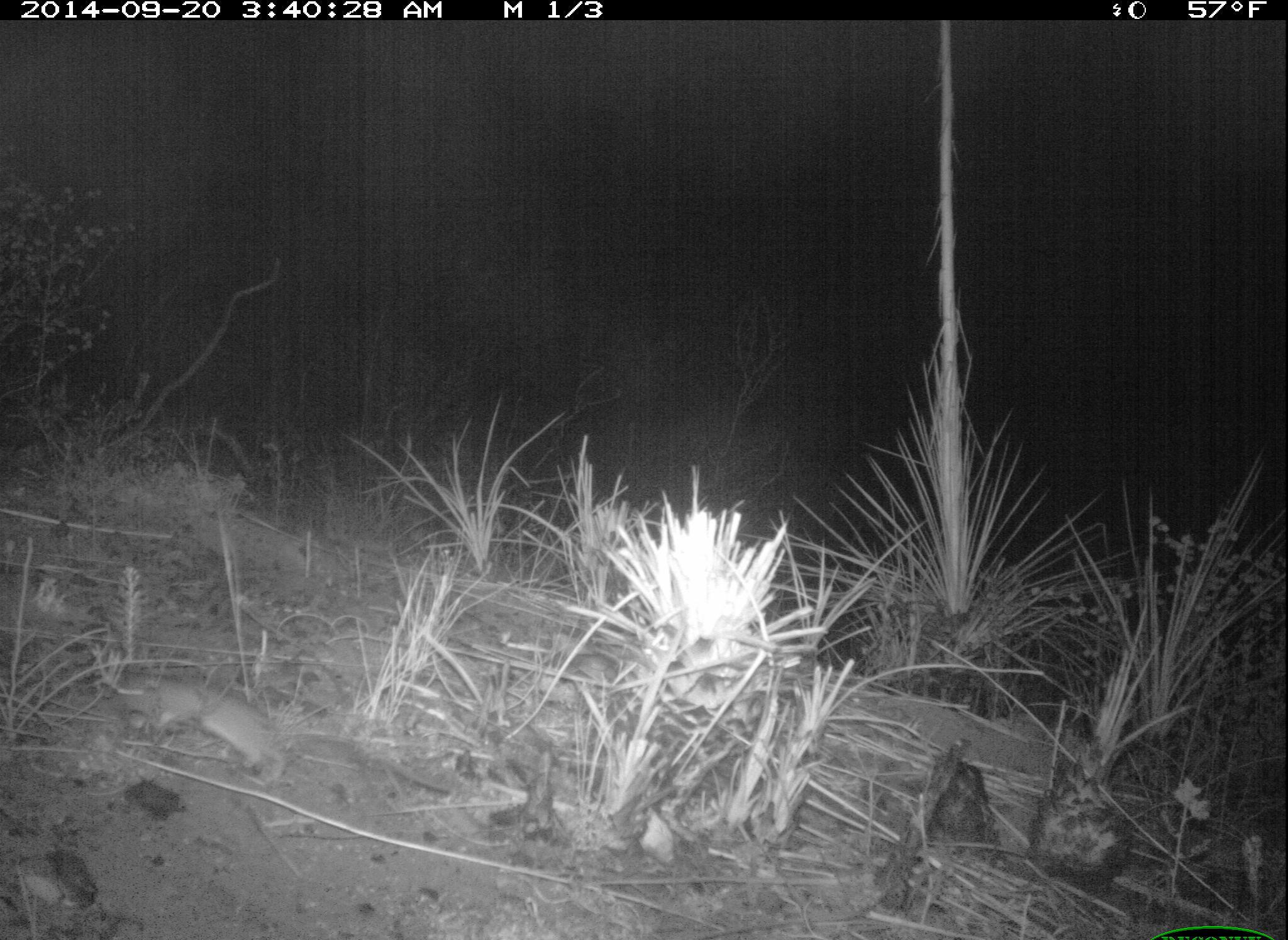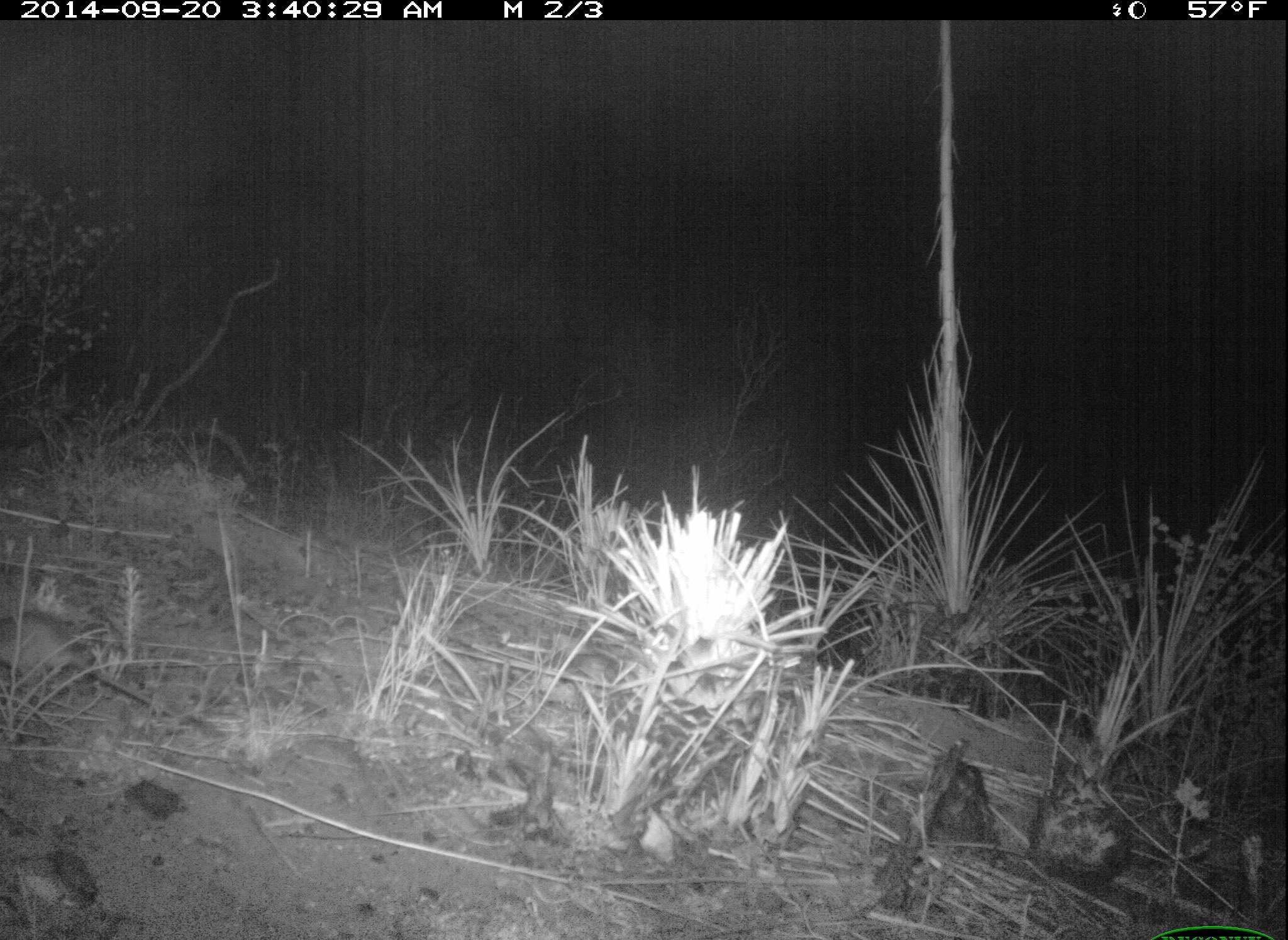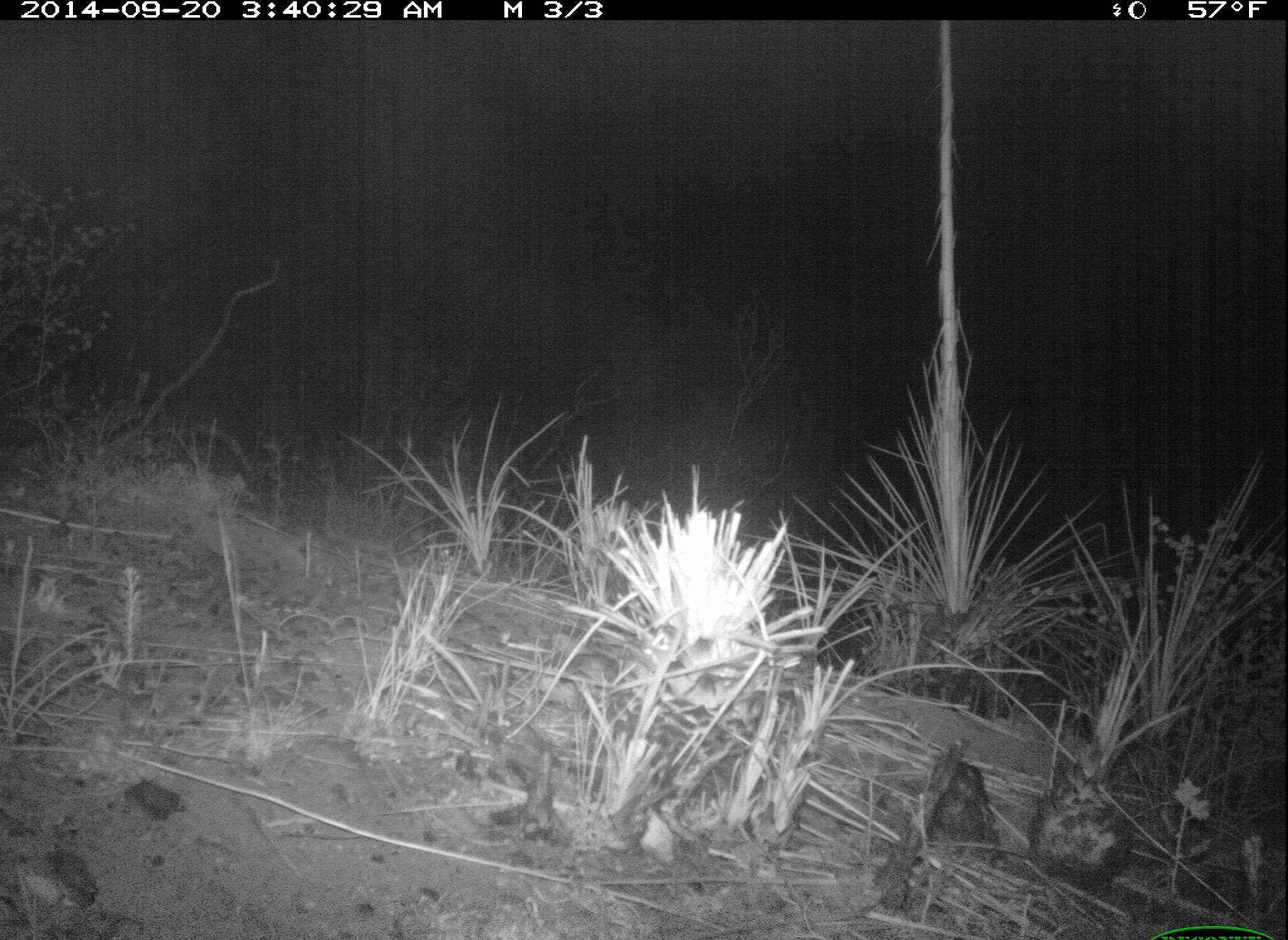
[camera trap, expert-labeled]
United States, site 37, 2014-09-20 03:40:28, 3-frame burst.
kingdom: Animalia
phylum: Chordata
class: Mammalia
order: Rodentia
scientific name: Rodentia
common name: rodent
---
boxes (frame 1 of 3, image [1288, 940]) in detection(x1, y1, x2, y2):
rodent: detection(117, 673, 452, 796)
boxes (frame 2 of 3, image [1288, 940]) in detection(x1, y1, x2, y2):
rodent: detection(0, 605, 138, 704)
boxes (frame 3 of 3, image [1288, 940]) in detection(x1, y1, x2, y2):
rodent: detection(0, 661, 145, 699)